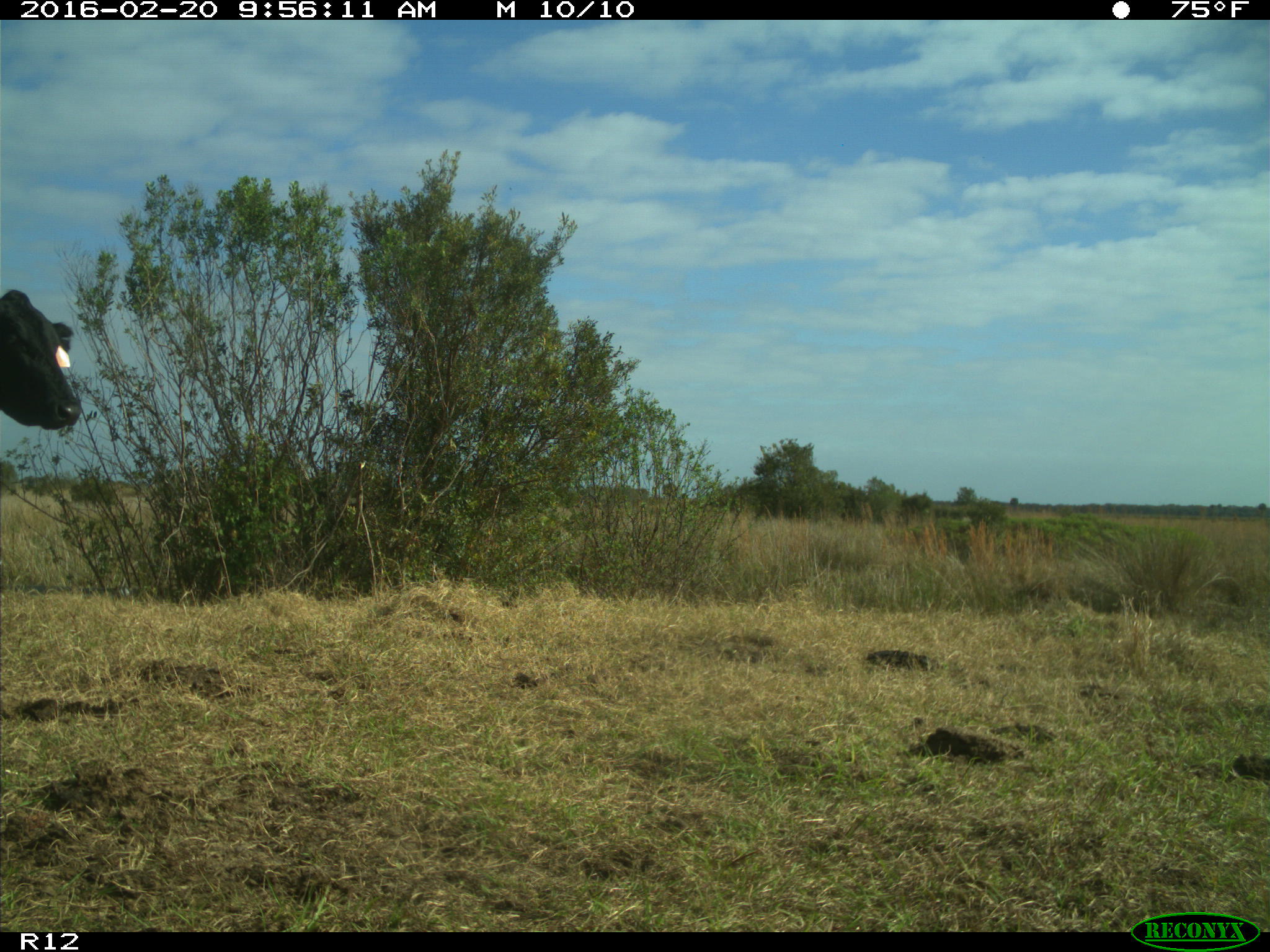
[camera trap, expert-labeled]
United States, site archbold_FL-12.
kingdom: Animalia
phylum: Chordata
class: Mammalia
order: Artiodactyla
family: Bovidae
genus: Bos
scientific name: Bos taurus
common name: domestic cow